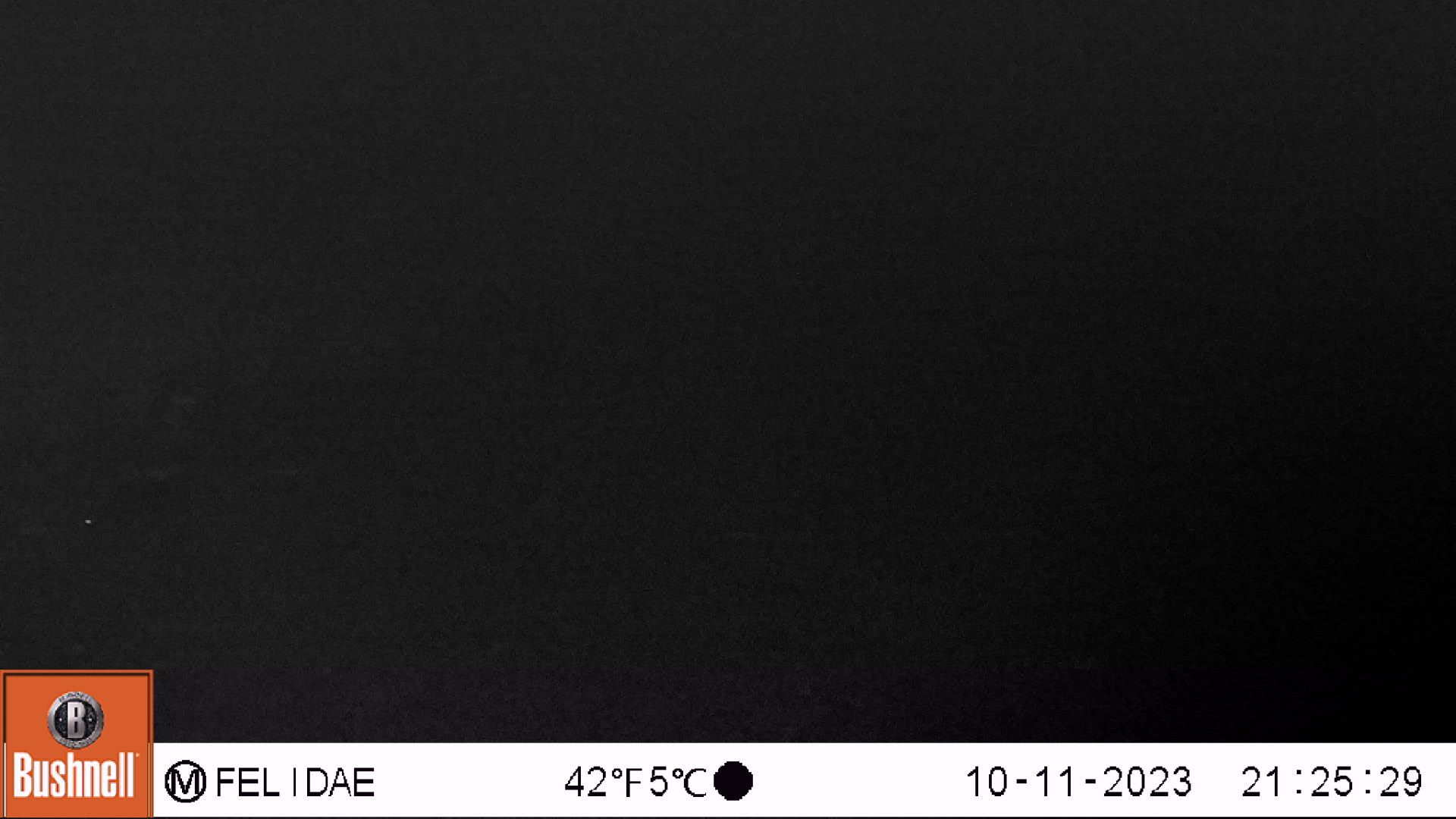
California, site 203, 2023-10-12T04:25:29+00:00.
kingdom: Animalia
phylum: Chordata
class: Mammalia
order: Carnivora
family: Mephitidae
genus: Mephitis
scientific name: Mephitis mephitis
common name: striped skunk